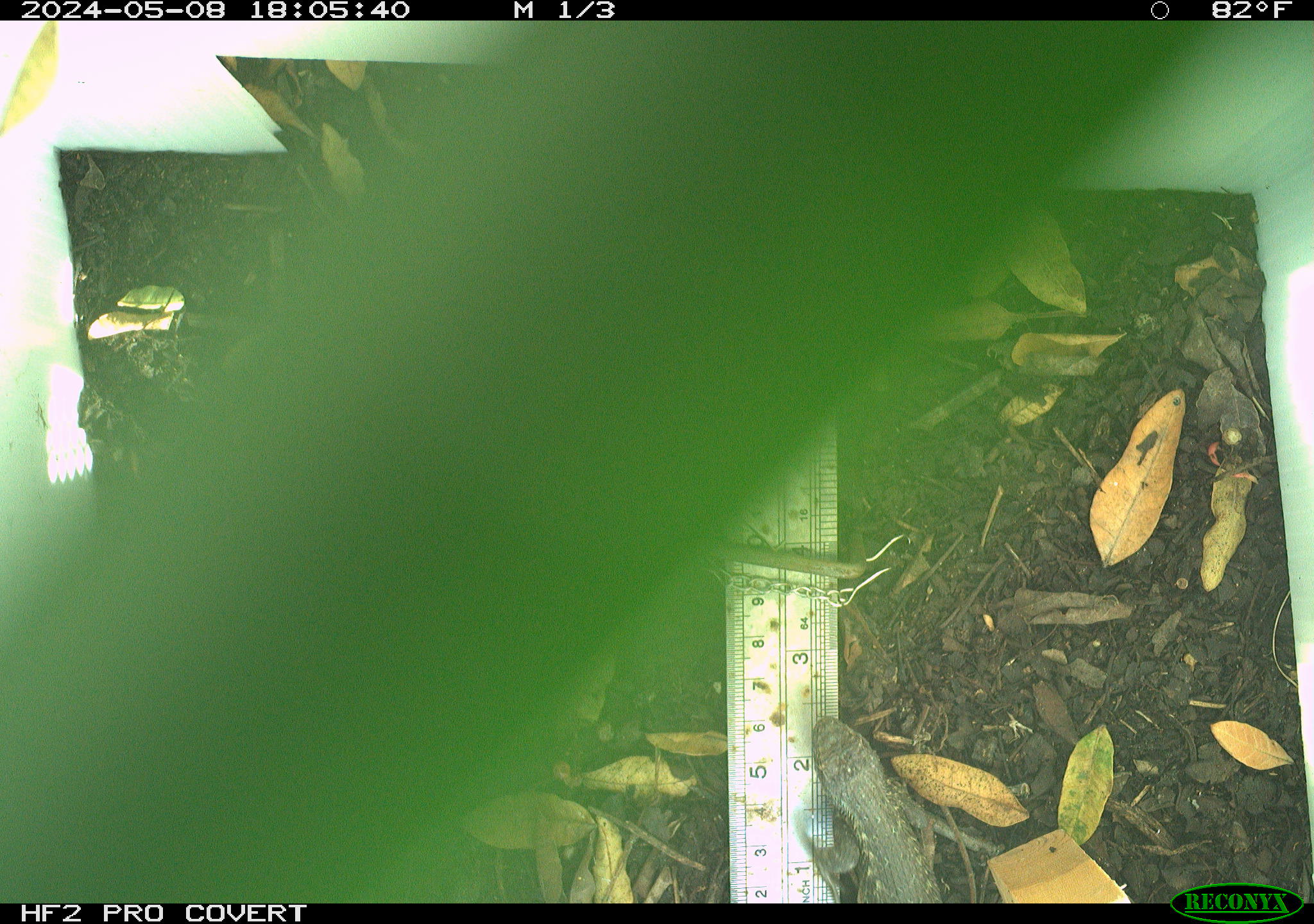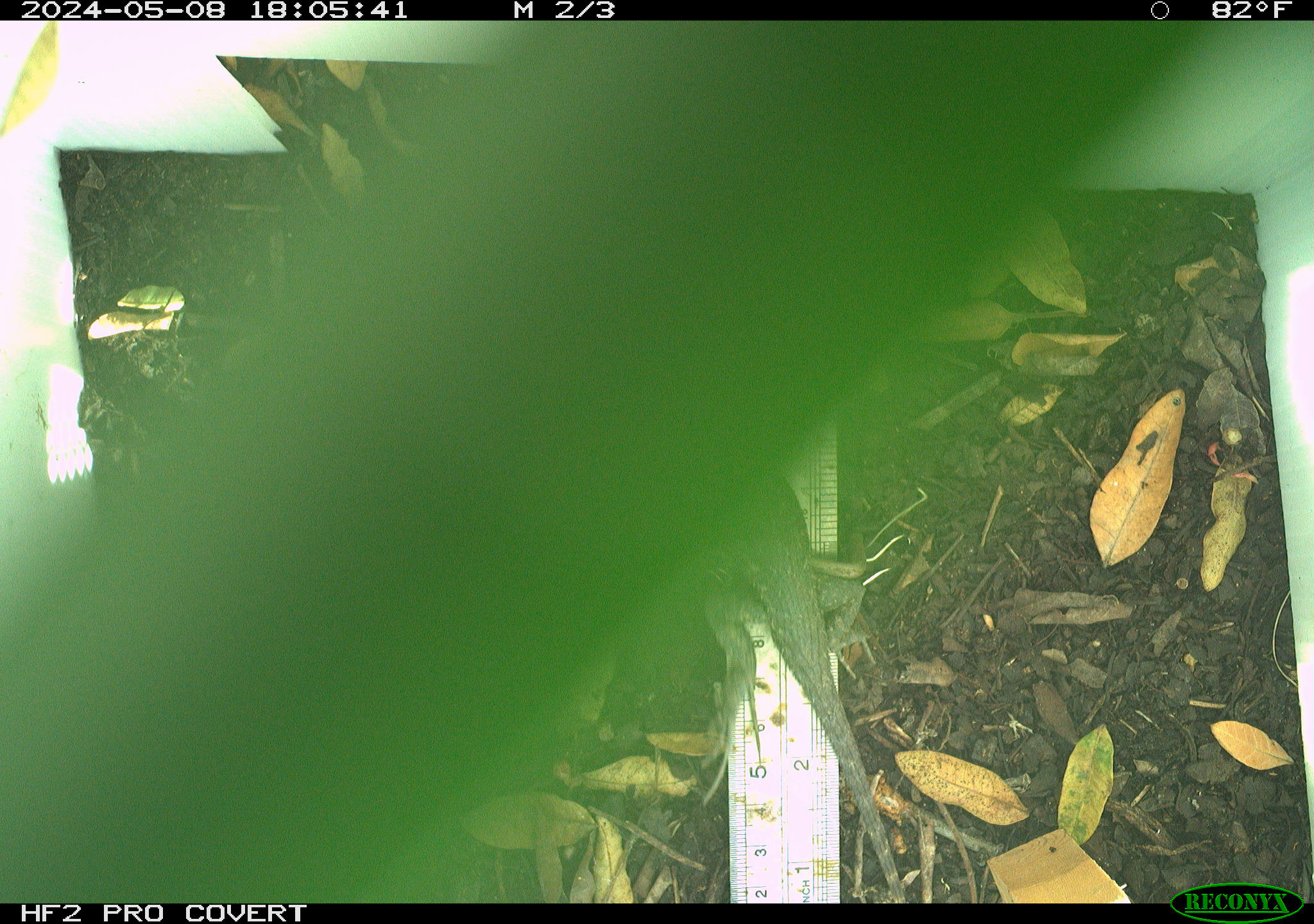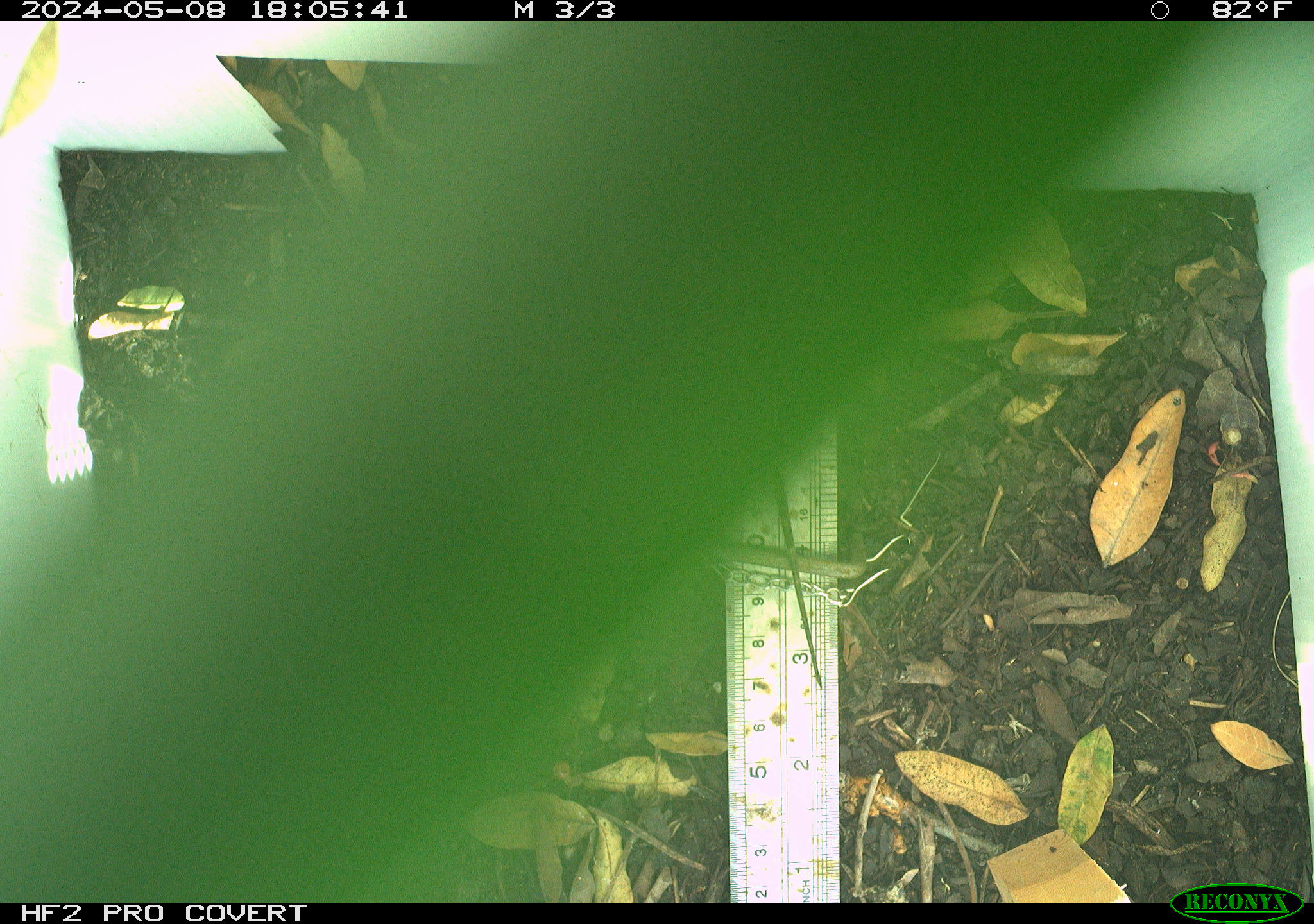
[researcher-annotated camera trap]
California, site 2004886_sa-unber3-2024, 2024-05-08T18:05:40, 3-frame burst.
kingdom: Animalia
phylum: Chordata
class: Reptilia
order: Squamata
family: Phrynosomatidae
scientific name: Phrynosomatidae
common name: phrynosomatid lizards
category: phrynosomatidae family